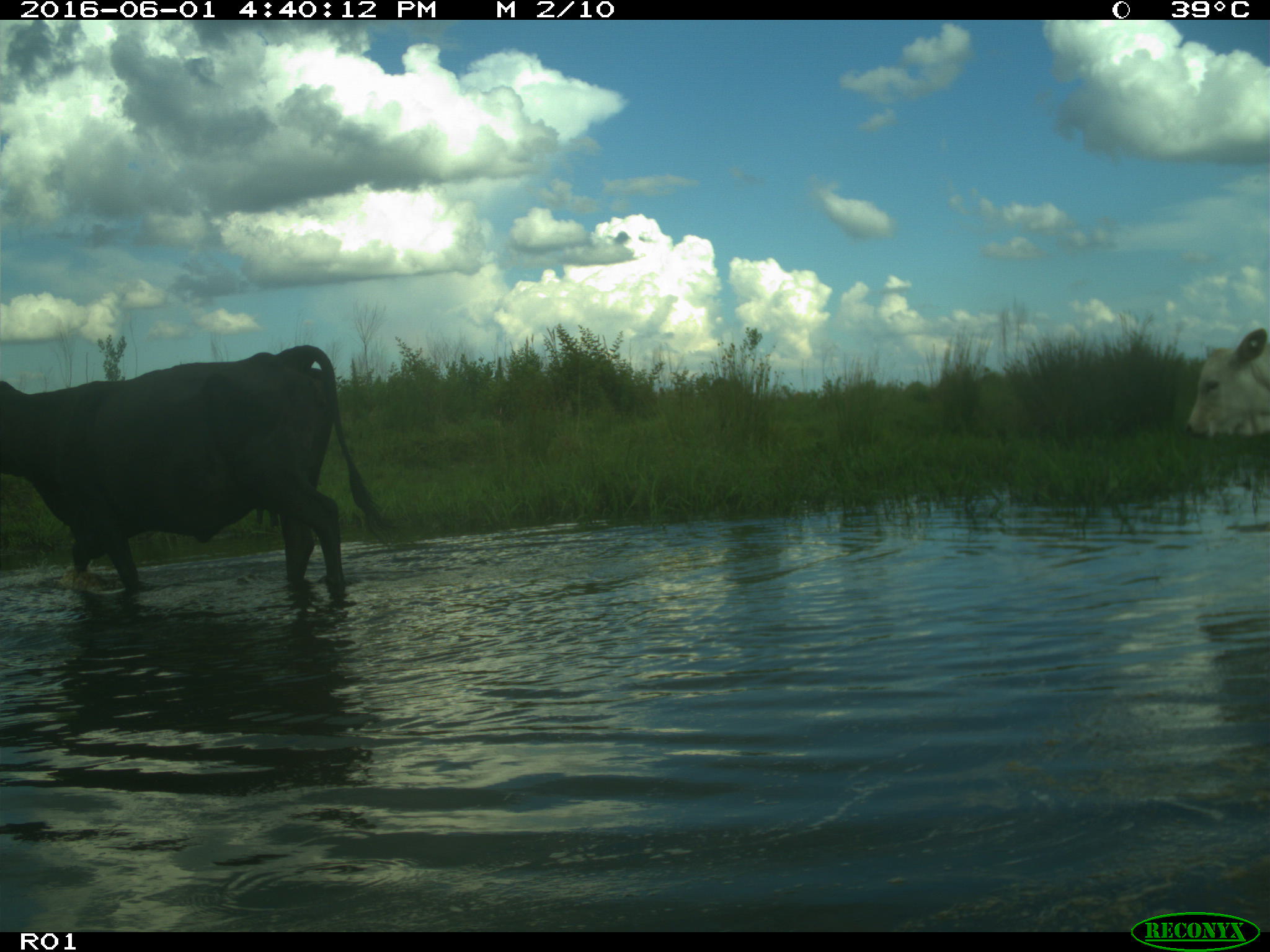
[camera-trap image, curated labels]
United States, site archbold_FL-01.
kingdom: Animalia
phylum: Chordata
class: Mammalia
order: Artiodactyla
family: Bovidae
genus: Bos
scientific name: Bos taurus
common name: domestic cow